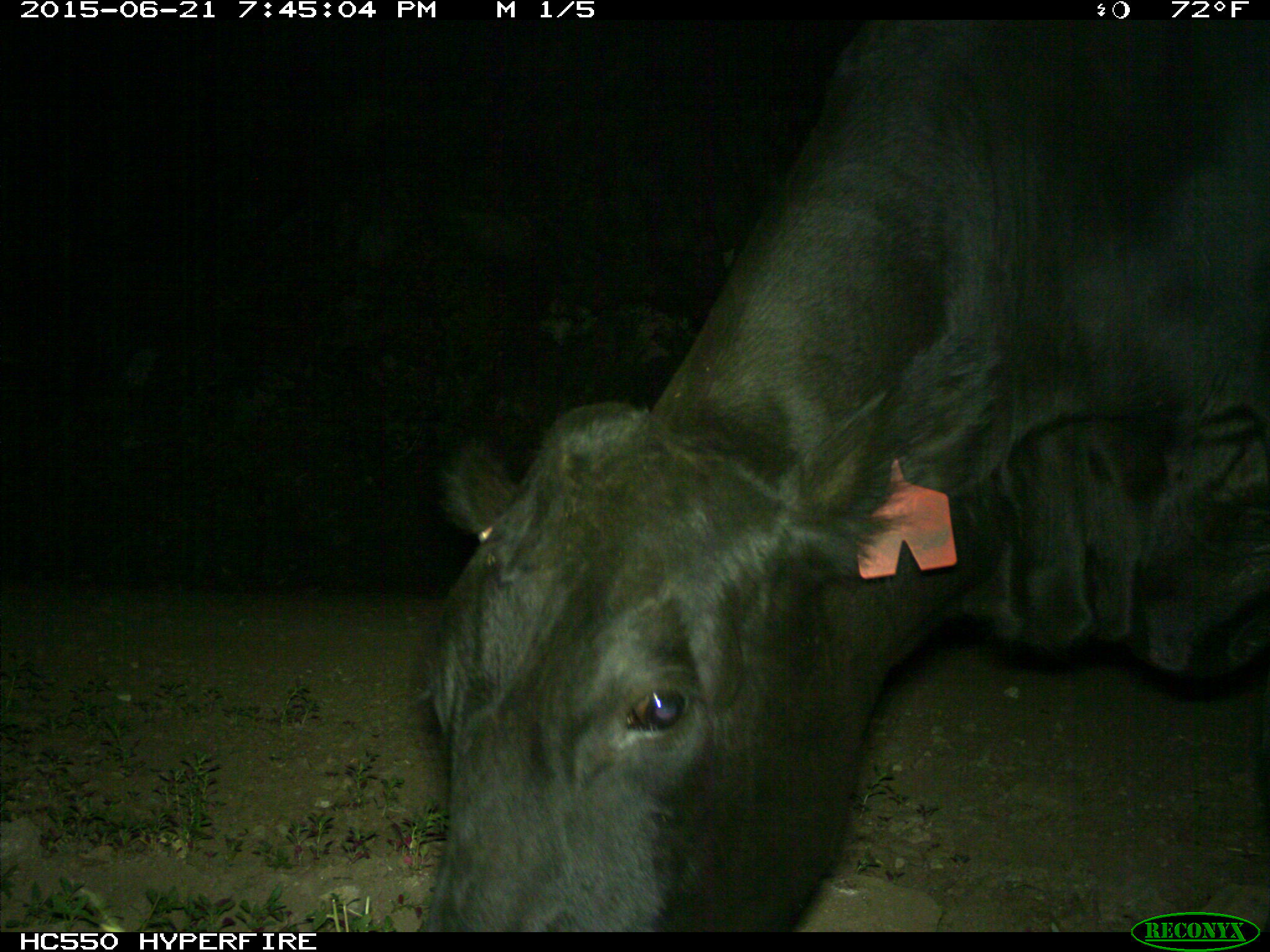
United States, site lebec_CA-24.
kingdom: Animalia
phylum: Chordata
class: Mammalia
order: Artiodactyla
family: Bovidae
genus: Bos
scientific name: Bos taurus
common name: domestic cow